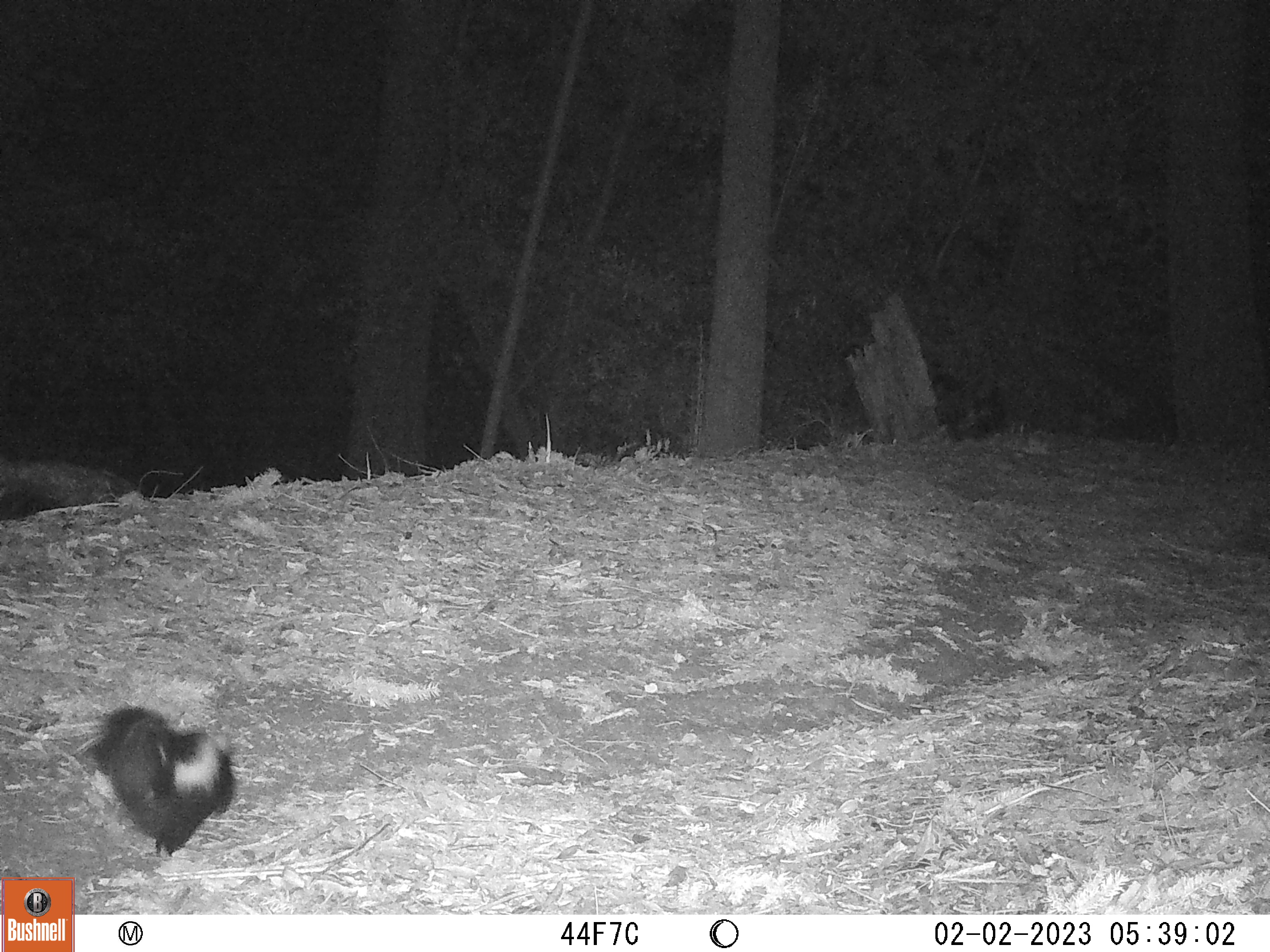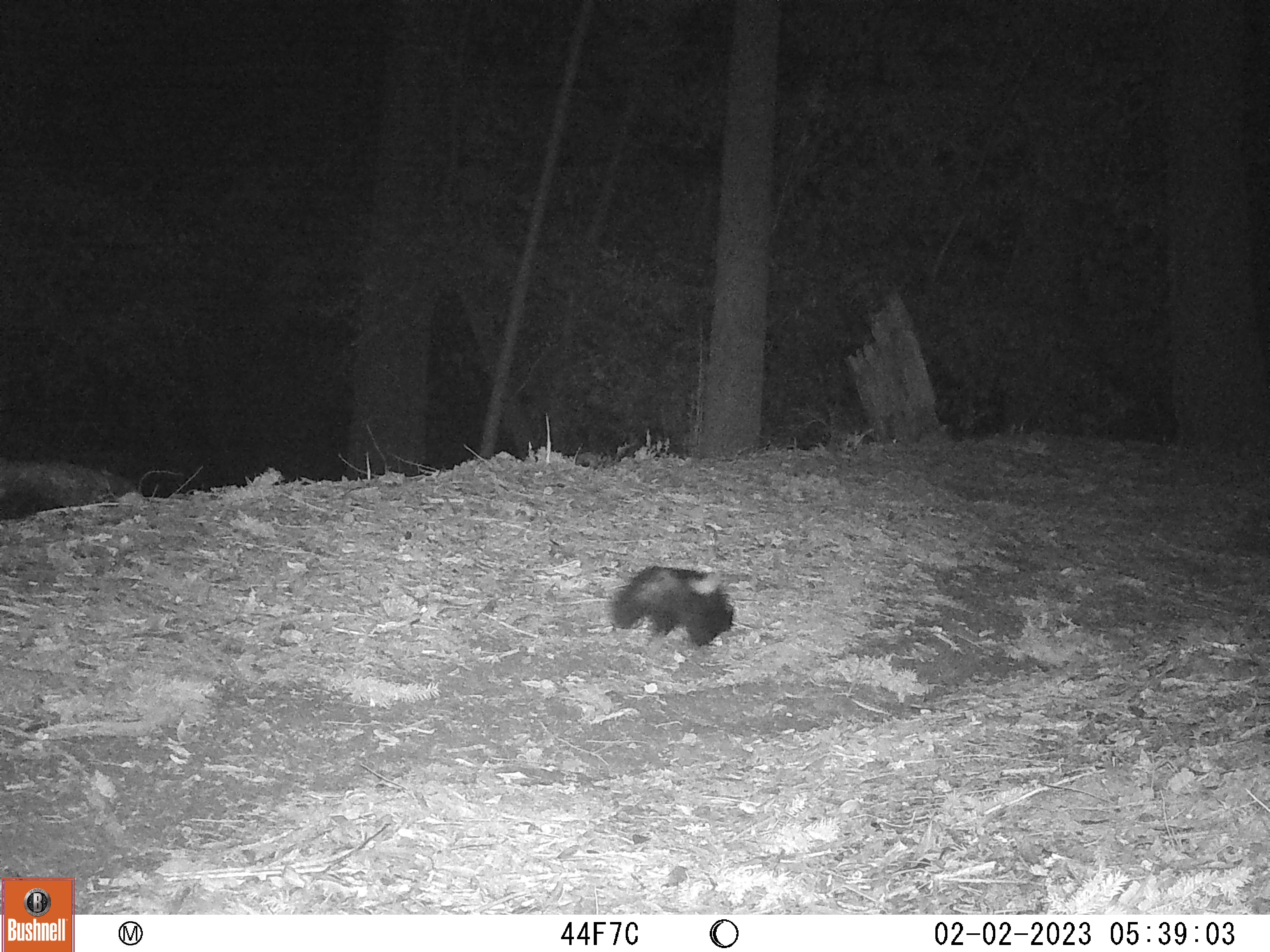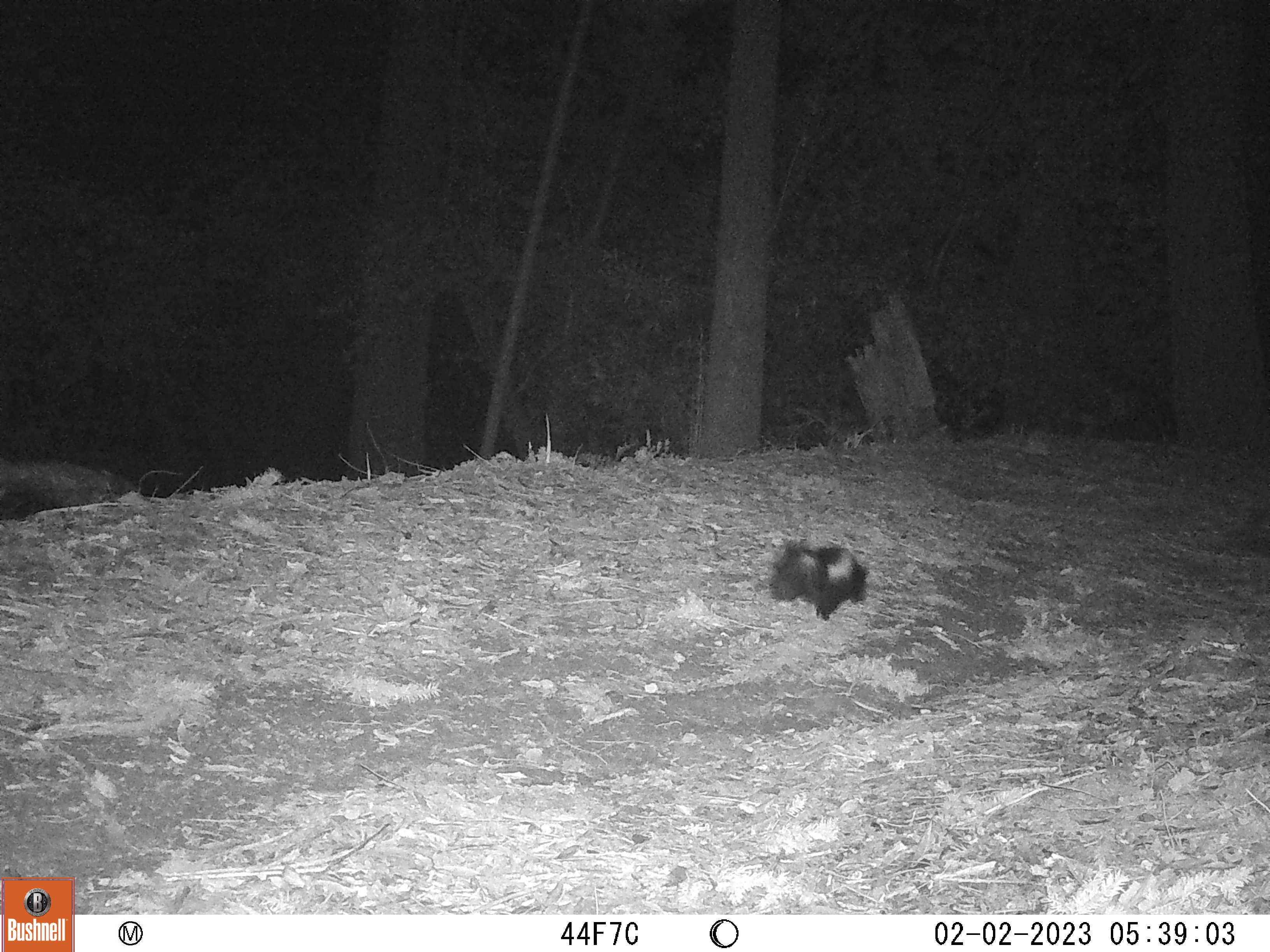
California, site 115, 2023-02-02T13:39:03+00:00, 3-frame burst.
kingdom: Animalia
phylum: Chordata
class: Mammalia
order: Carnivora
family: Mephitidae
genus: Mephitis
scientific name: Mephitis mephitis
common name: striped skunk